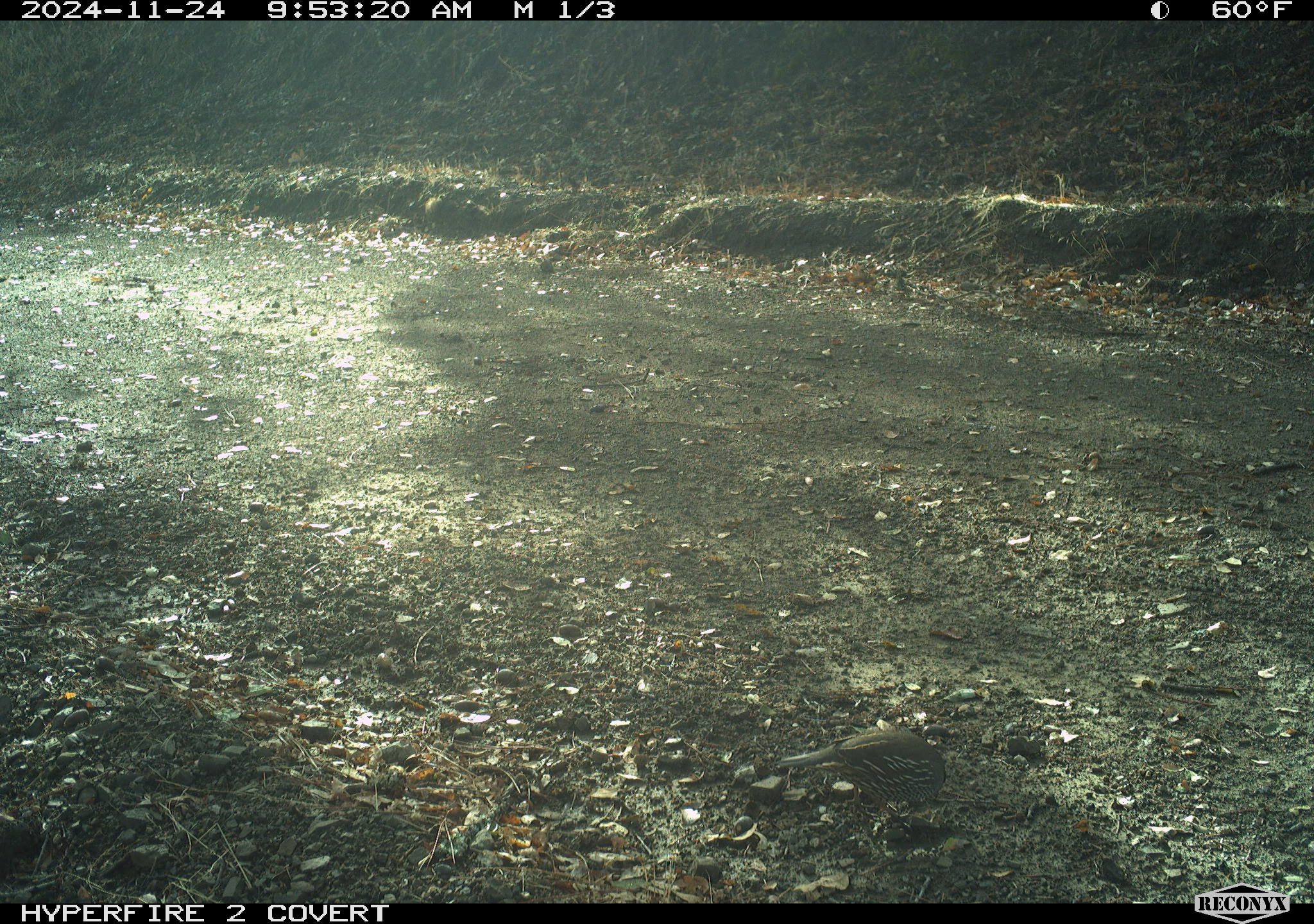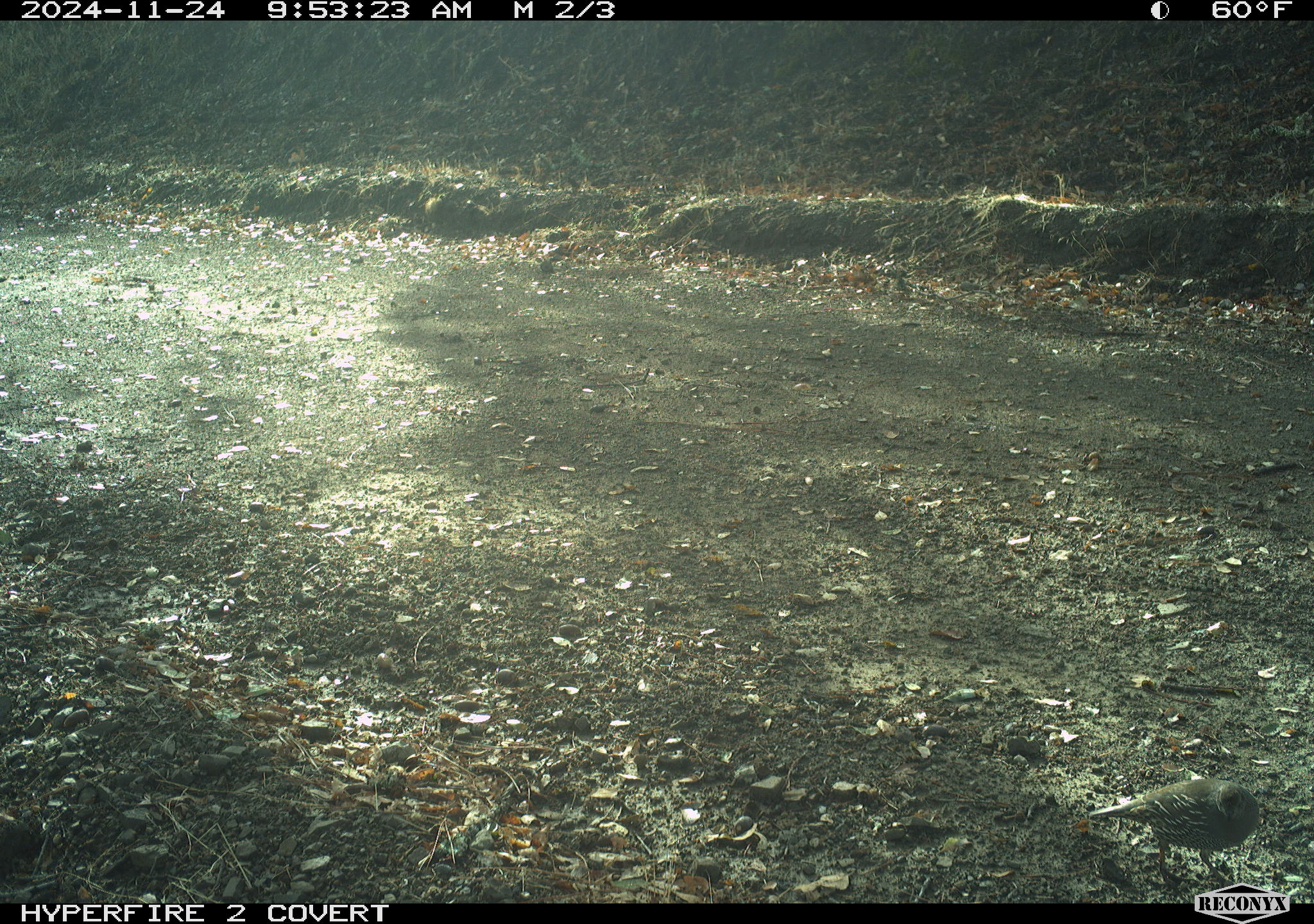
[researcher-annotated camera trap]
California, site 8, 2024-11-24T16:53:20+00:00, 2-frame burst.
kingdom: Animalia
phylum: Chordata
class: Aves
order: Galliformes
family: Odontophoridae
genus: Callipepla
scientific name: Callipepla californica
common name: california quail